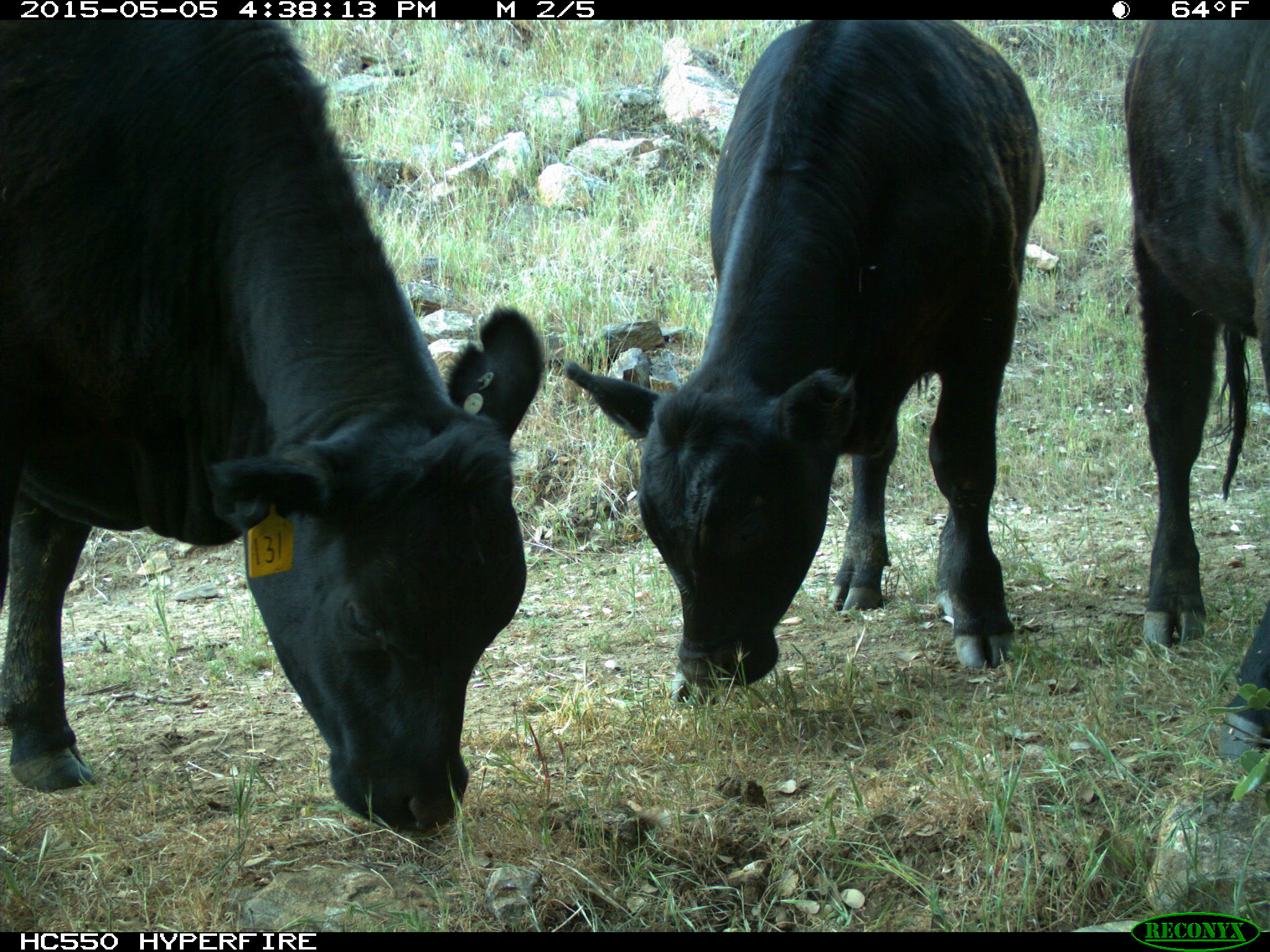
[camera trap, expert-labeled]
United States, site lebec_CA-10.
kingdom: Animalia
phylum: Chordata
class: Mammalia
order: Artiodactyla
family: Bovidae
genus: Bos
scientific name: Bos taurus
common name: domestic cow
Bos taurus (domestic cow).